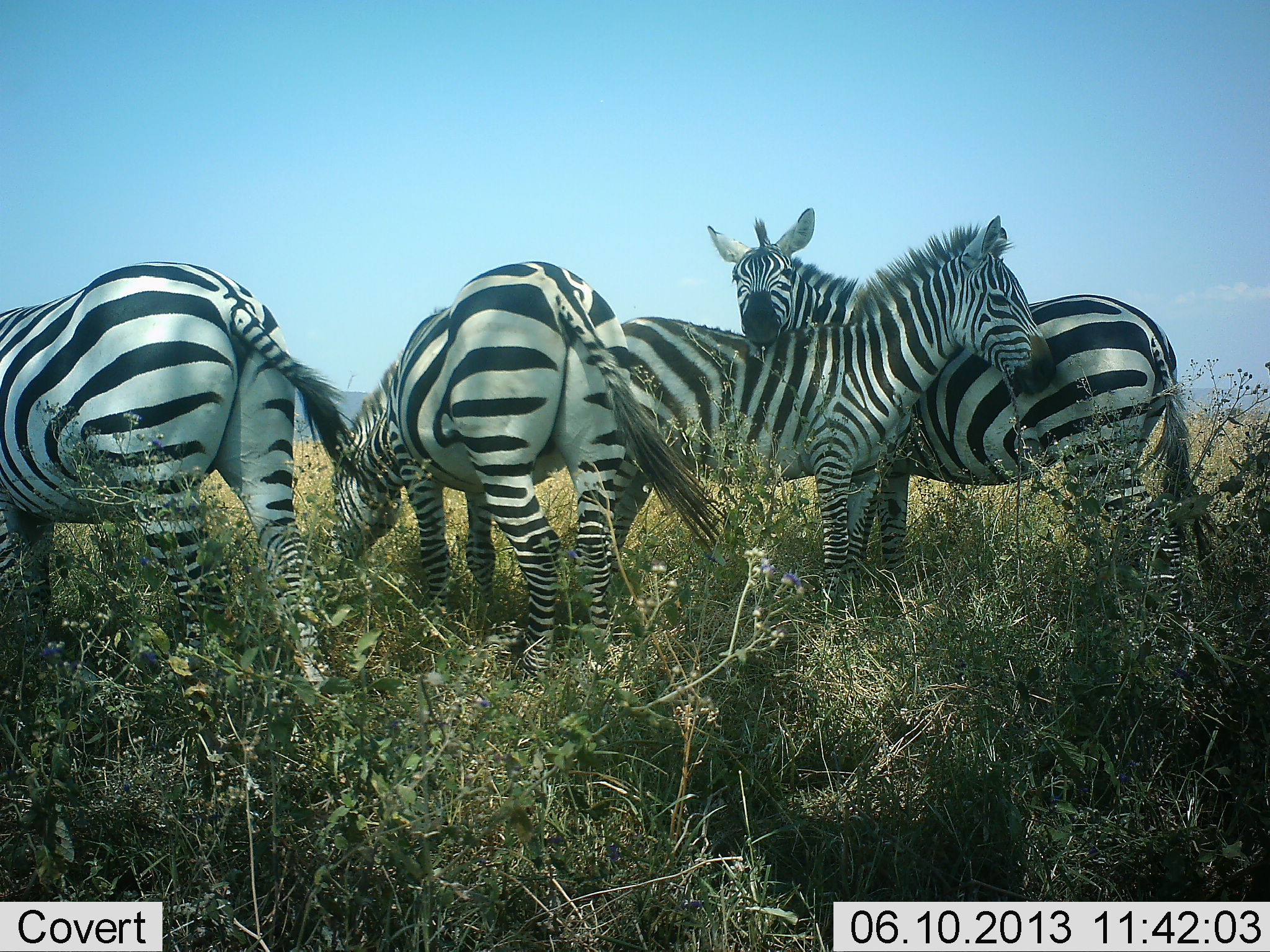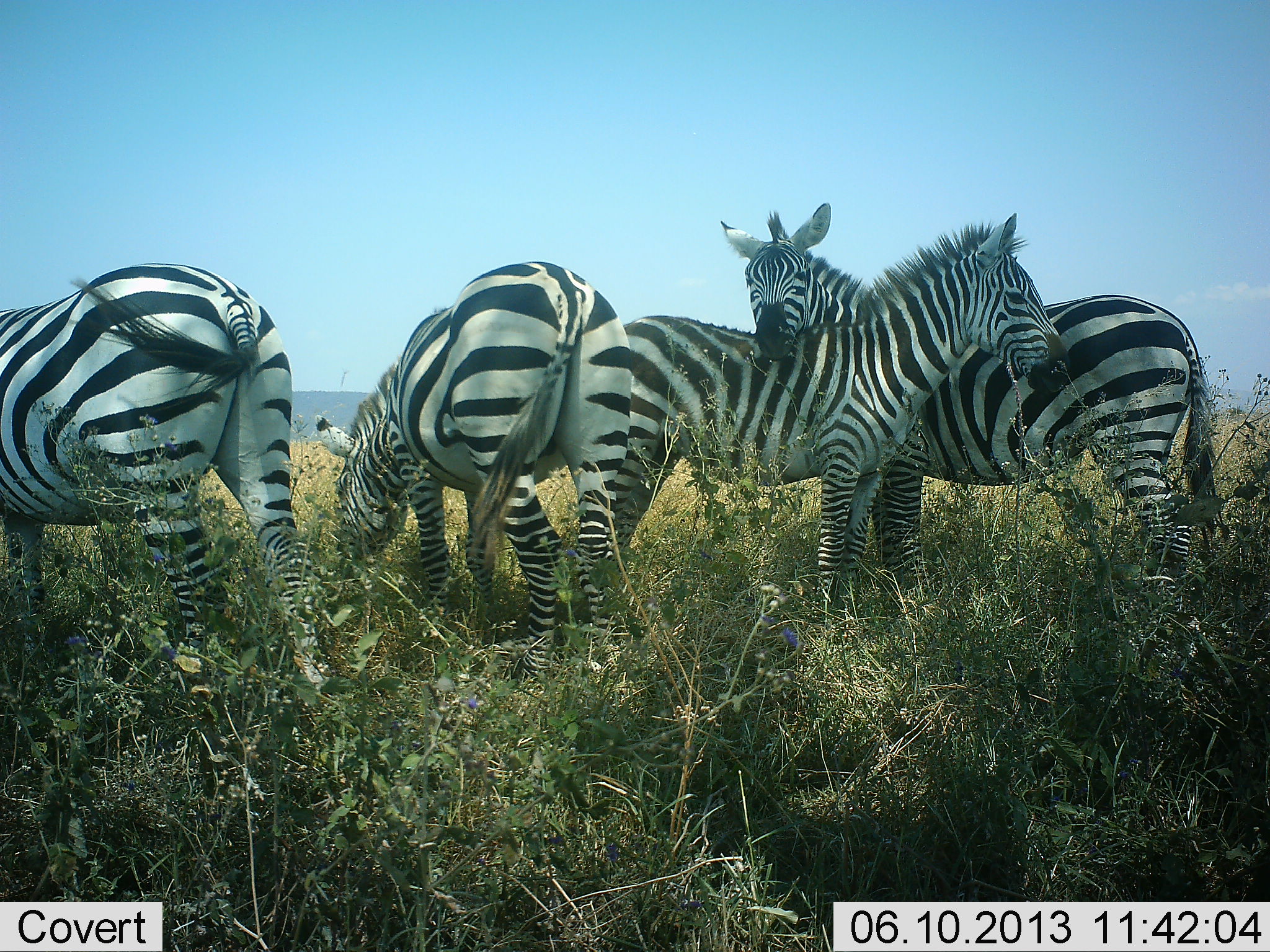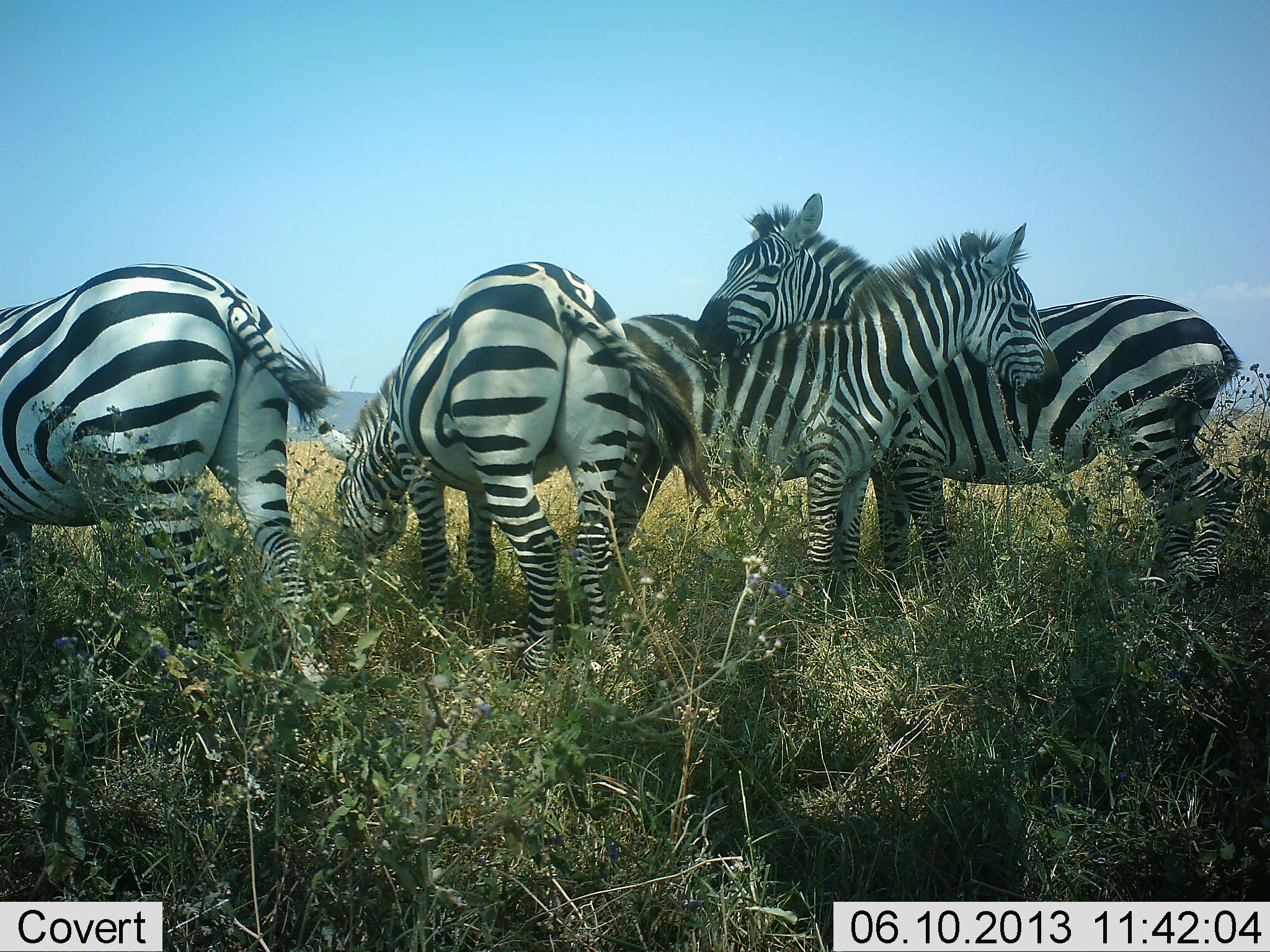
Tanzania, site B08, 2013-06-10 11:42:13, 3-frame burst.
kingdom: Animalia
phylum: Chordata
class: Mammalia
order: Perissodactyla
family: Equidae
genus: Equus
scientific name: Equus quagga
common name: plains zebra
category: zebra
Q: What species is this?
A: Zebra (plains zebra) (Equus quagga).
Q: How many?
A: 4.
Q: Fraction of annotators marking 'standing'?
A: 74%.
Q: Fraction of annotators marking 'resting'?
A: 3%.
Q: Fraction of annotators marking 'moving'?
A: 0%.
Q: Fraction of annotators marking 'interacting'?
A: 65%.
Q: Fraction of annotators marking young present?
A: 3%.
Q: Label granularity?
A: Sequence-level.